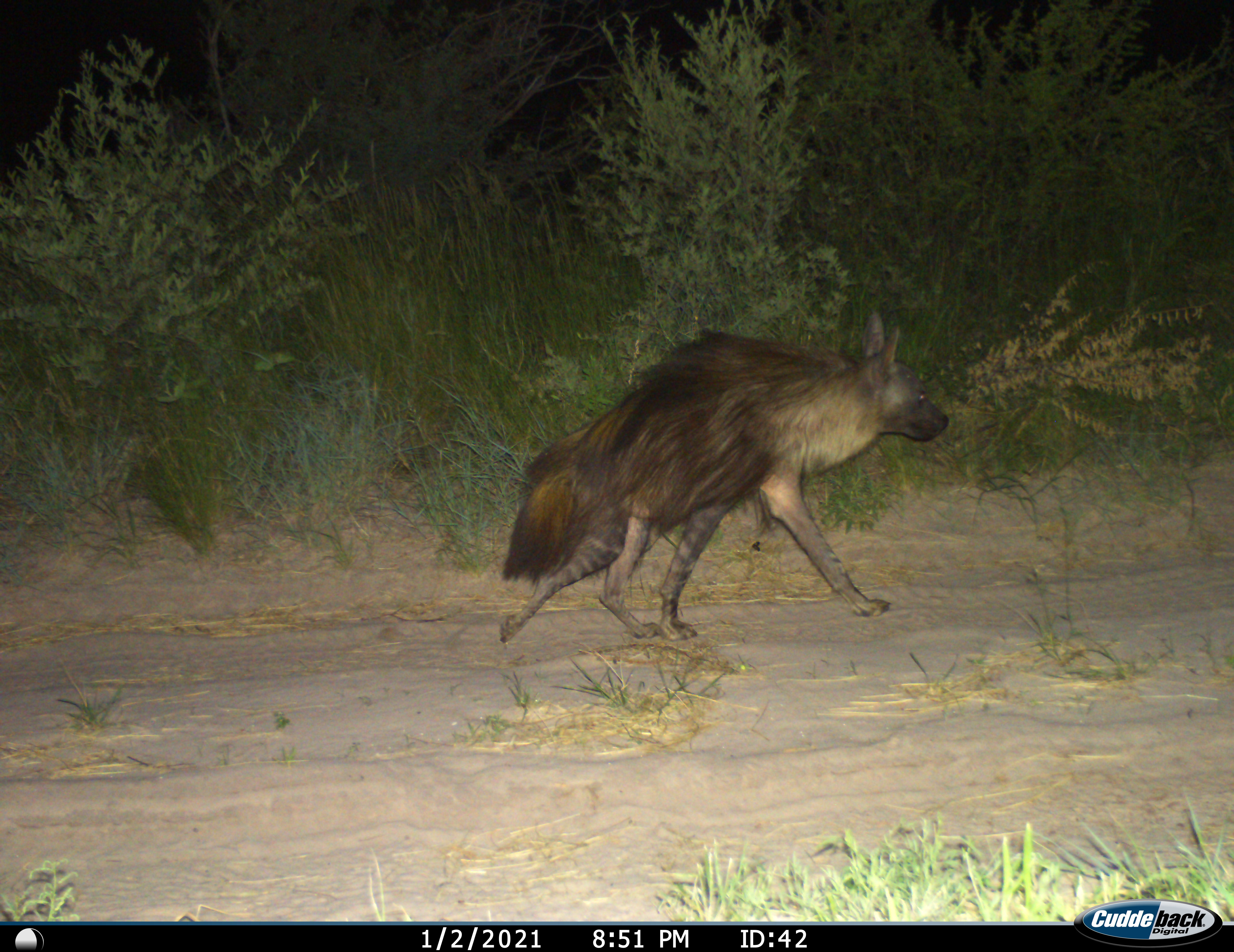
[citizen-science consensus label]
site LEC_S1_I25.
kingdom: Animalia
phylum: Chordata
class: Mammalia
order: Carnivora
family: Hyaenidae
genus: Parahyaena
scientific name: Parahyaena brunnea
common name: brown hyena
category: hyenabrown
Hyenabrown (brown hyena) (Parahyaena brunnea), count 1. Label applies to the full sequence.